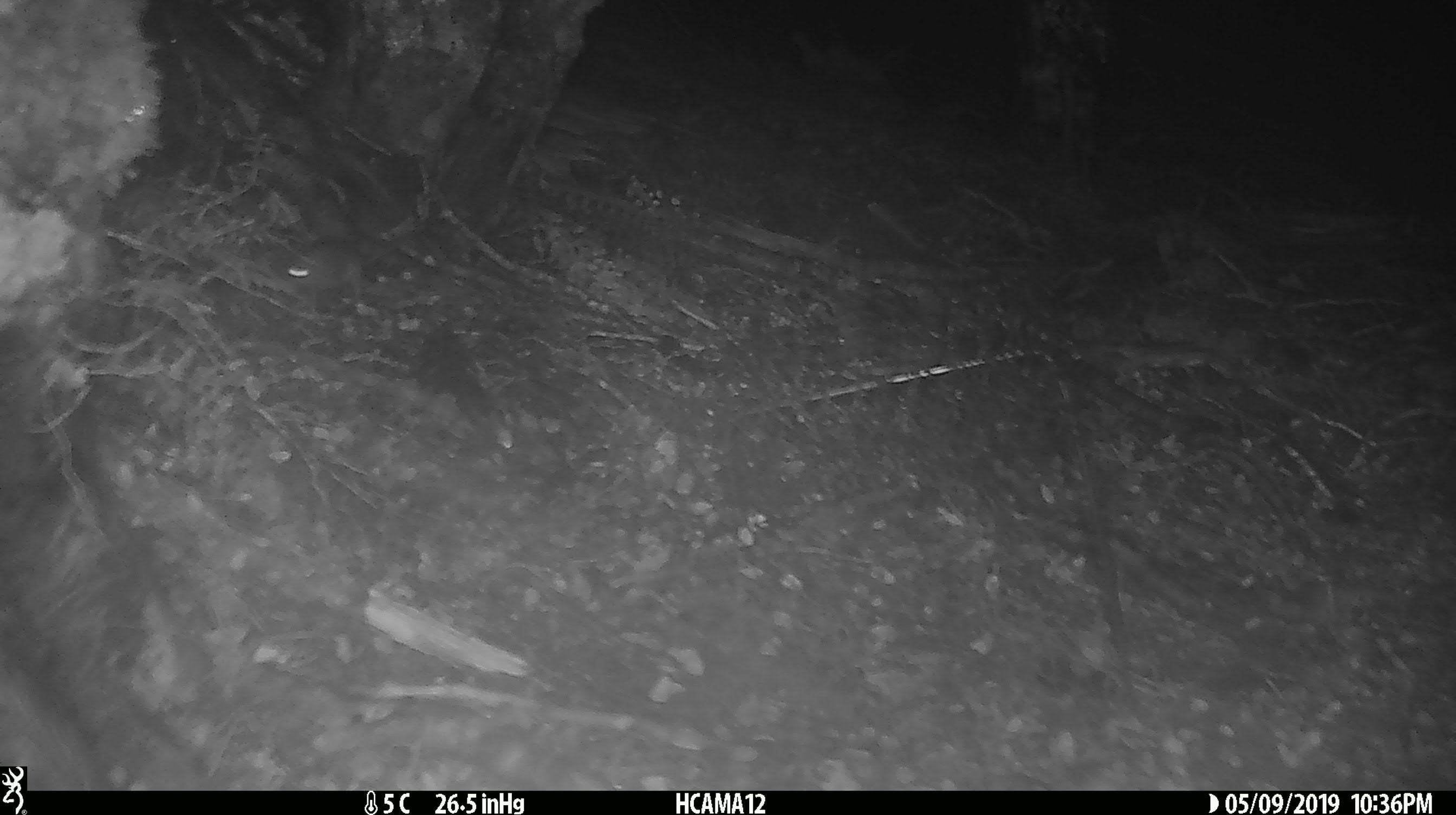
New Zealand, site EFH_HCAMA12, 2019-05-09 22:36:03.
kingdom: Animalia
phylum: Chordata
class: Mammalia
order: Rodentia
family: Muridae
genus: Mus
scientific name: Mus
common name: mouse